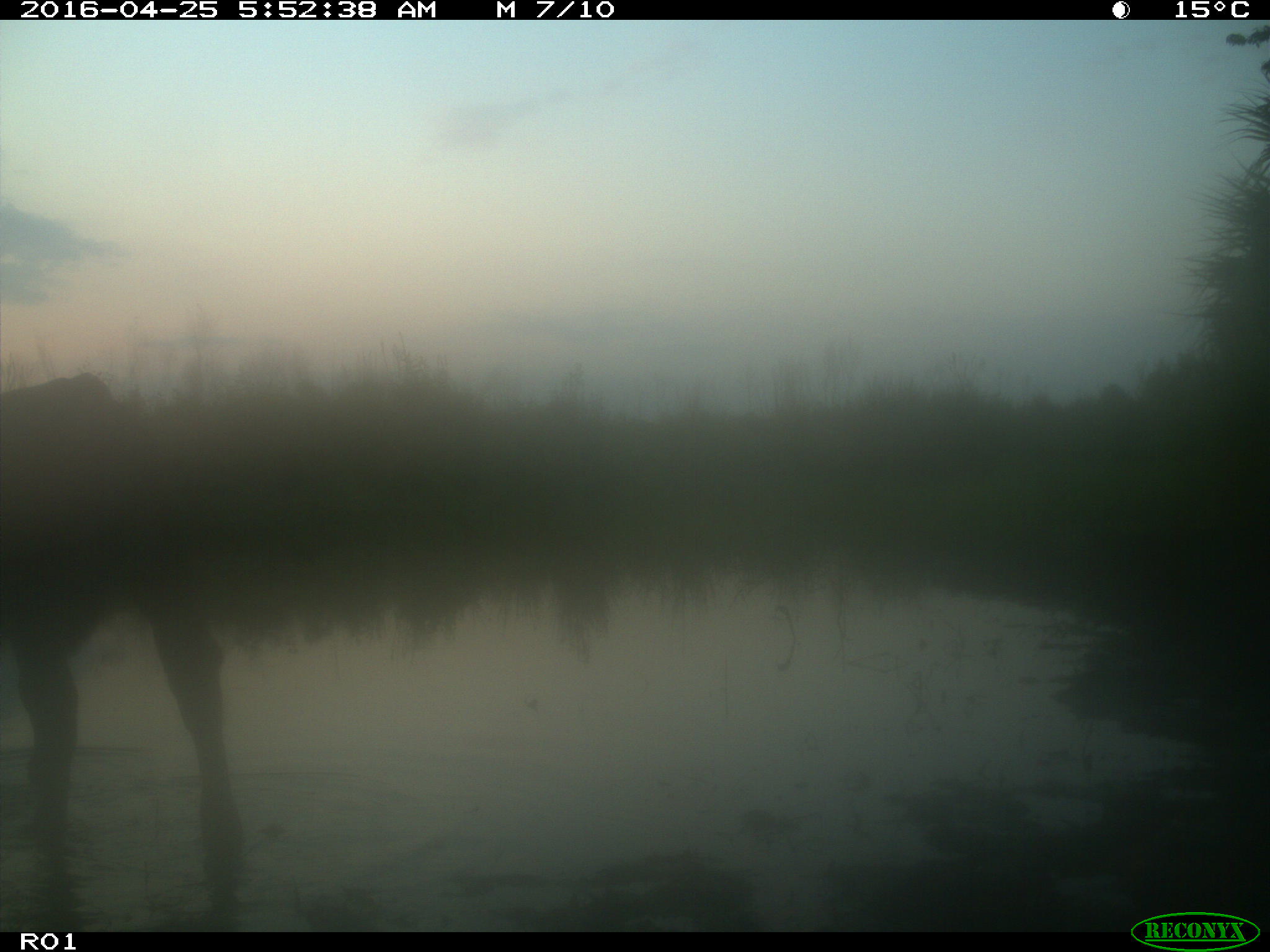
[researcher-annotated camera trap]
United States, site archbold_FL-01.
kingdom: Animalia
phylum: Chordata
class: Mammalia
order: Artiodactyla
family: Bovidae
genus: Bos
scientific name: Bos taurus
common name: domestic cow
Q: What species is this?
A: Bos taurus (domestic cow).